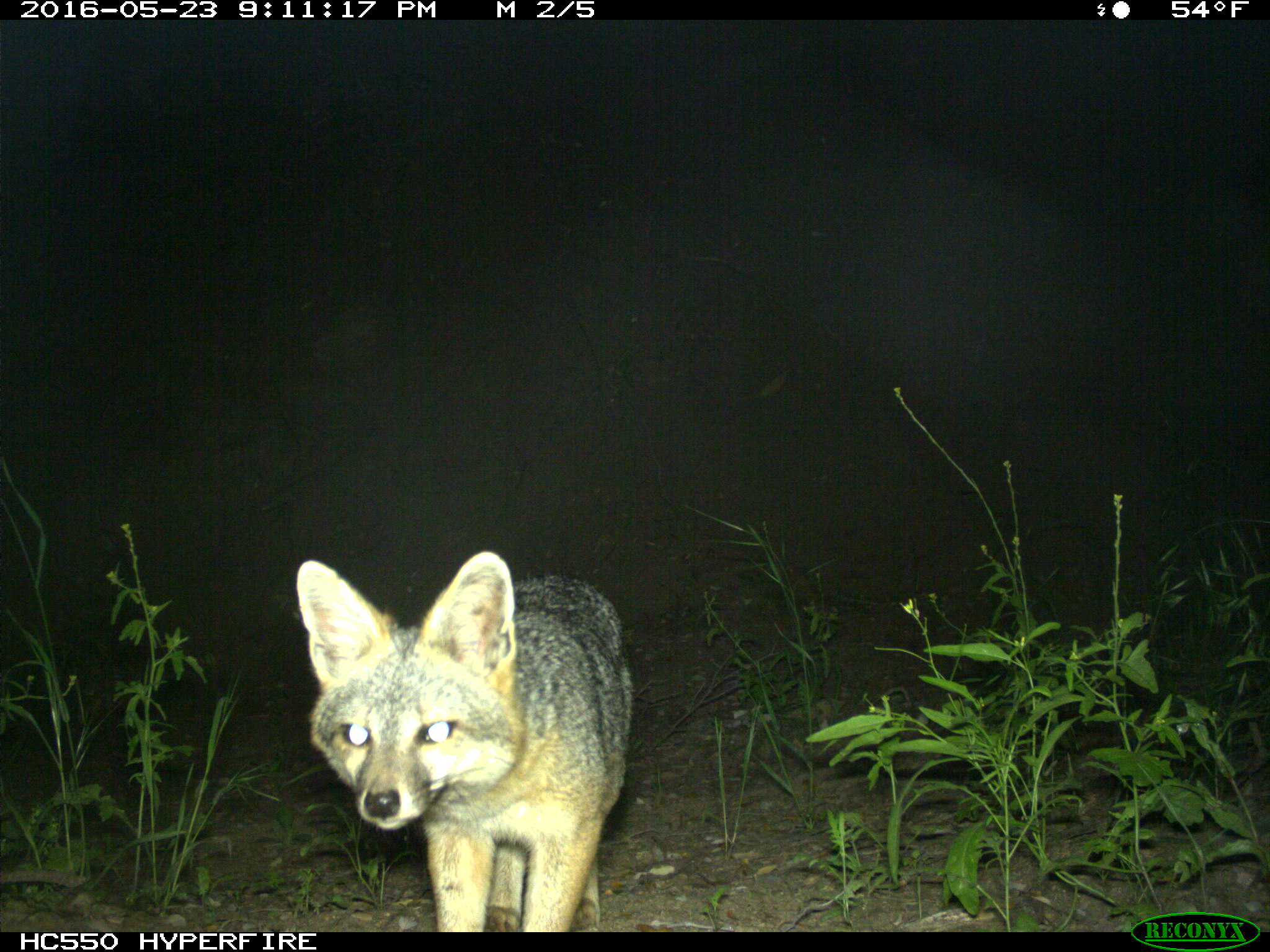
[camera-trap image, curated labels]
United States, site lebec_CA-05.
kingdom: Animalia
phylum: Chordata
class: Mammalia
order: Carnivora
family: Canidae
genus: Urocyon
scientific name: Urocyon cinereoargenteus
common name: gray fox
Urocyon cinereoargenteus (gray fox).